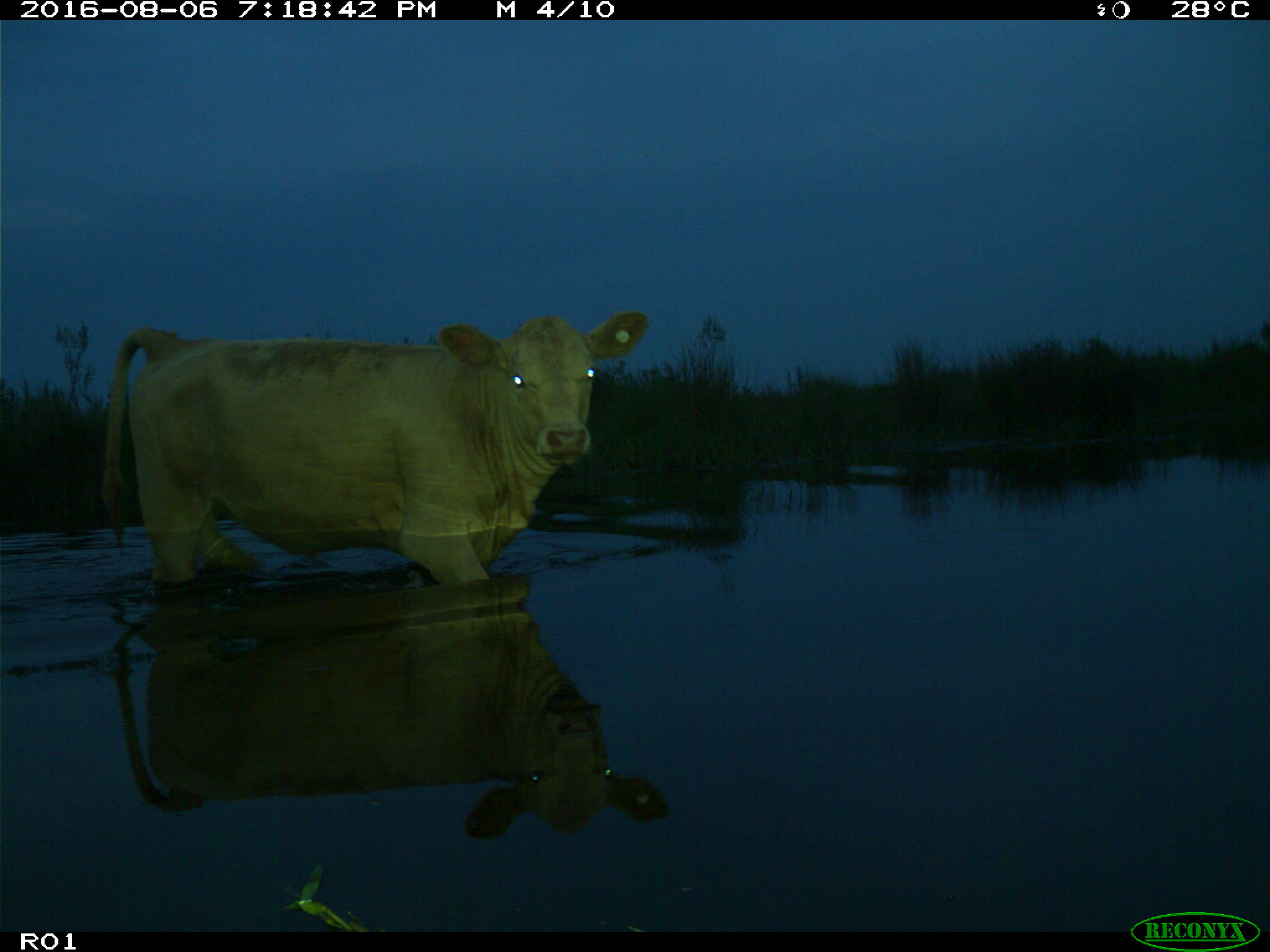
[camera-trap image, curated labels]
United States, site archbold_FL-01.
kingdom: Animalia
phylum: Chordata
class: Mammalia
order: Artiodactyla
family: Bovidae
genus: Bos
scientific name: Bos taurus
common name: domestic cow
Bos taurus (domestic cow).